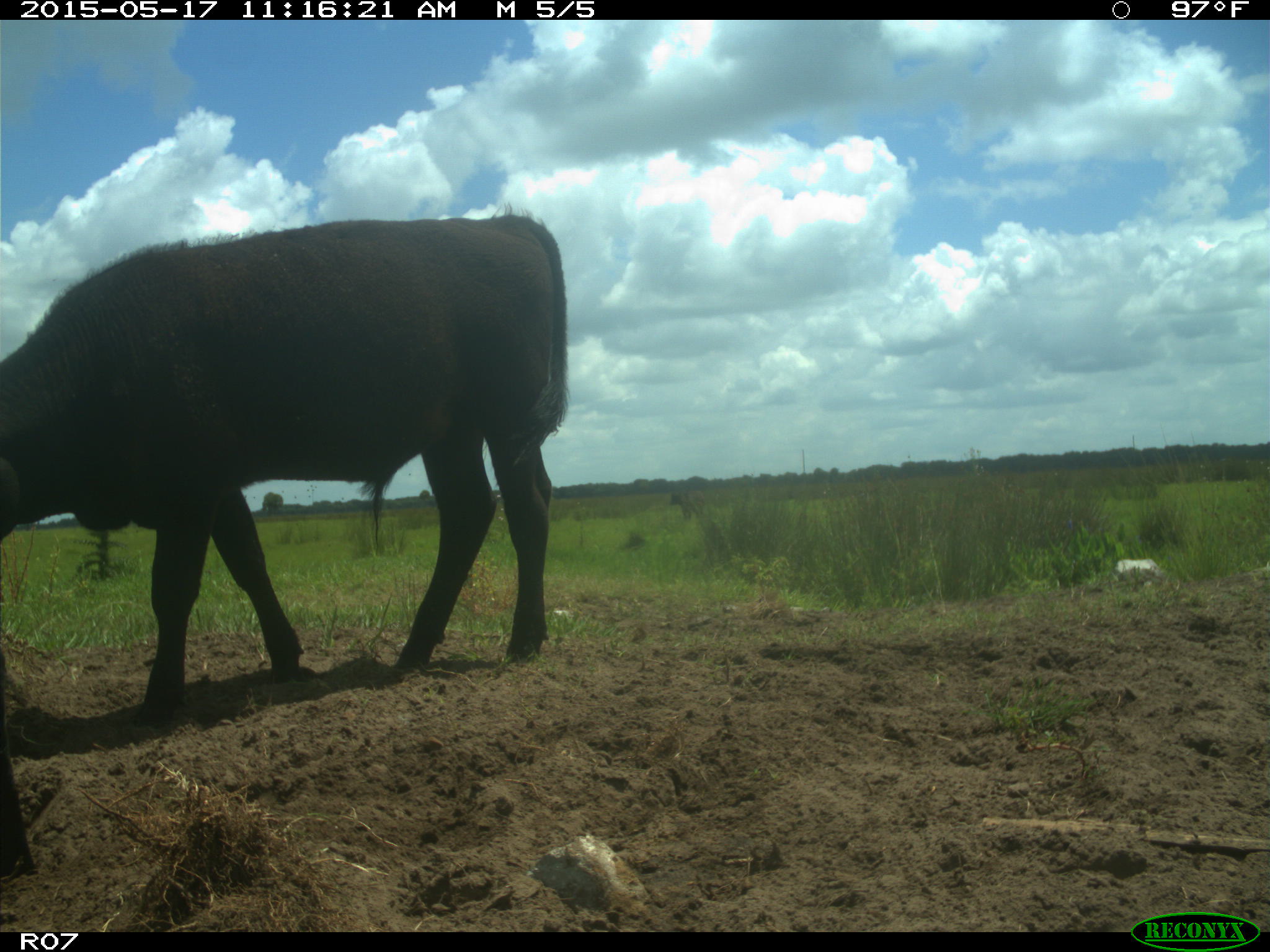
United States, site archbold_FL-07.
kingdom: Animalia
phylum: Chordata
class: Mammalia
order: Artiodactyla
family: Bovidae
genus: Bos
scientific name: Bos taurus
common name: domestic cow